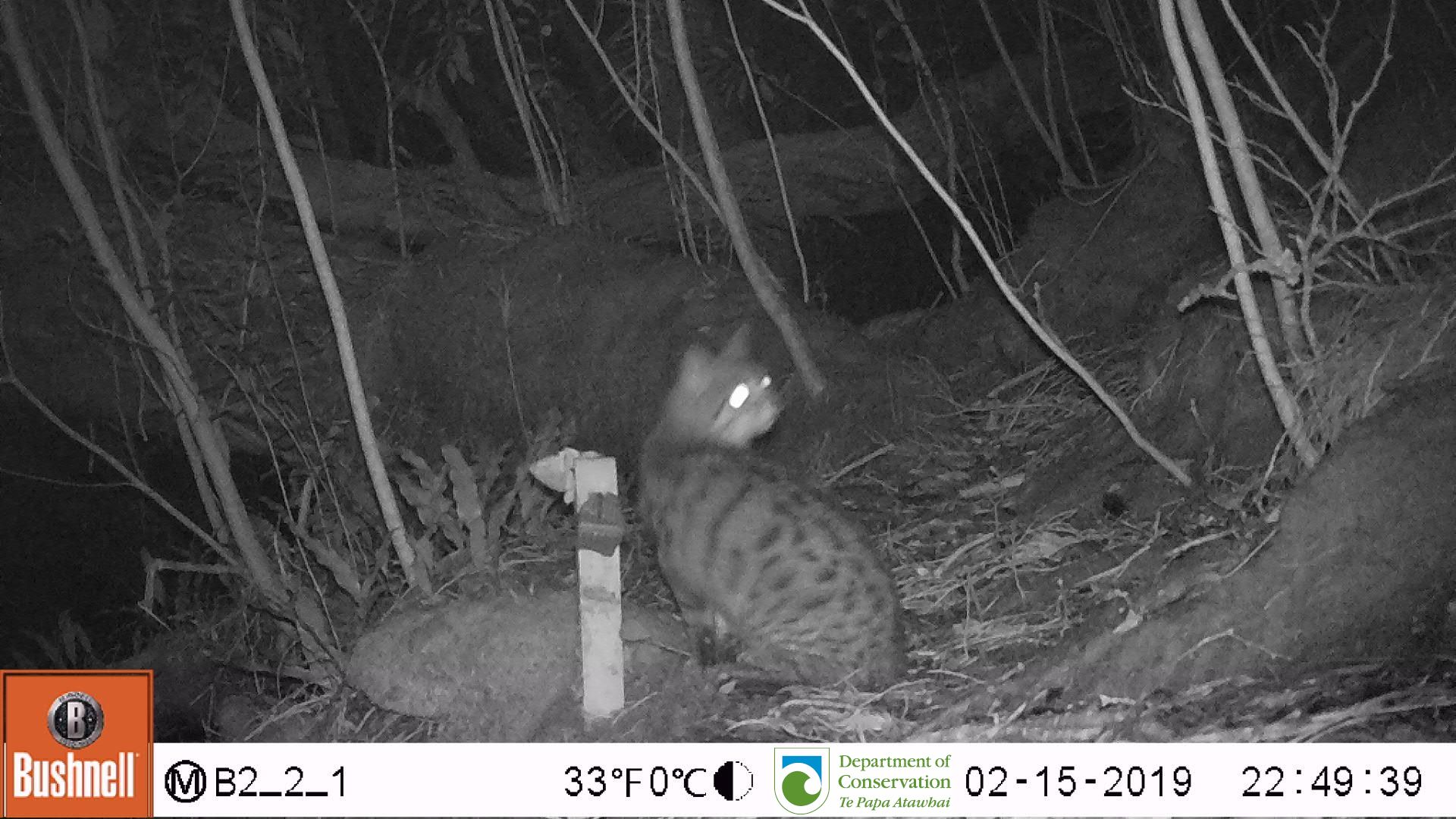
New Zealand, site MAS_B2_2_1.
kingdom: Animalia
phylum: Chordata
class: Mammalia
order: Carnivora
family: Felidae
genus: Felis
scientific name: Felis catus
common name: domestic cat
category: cat